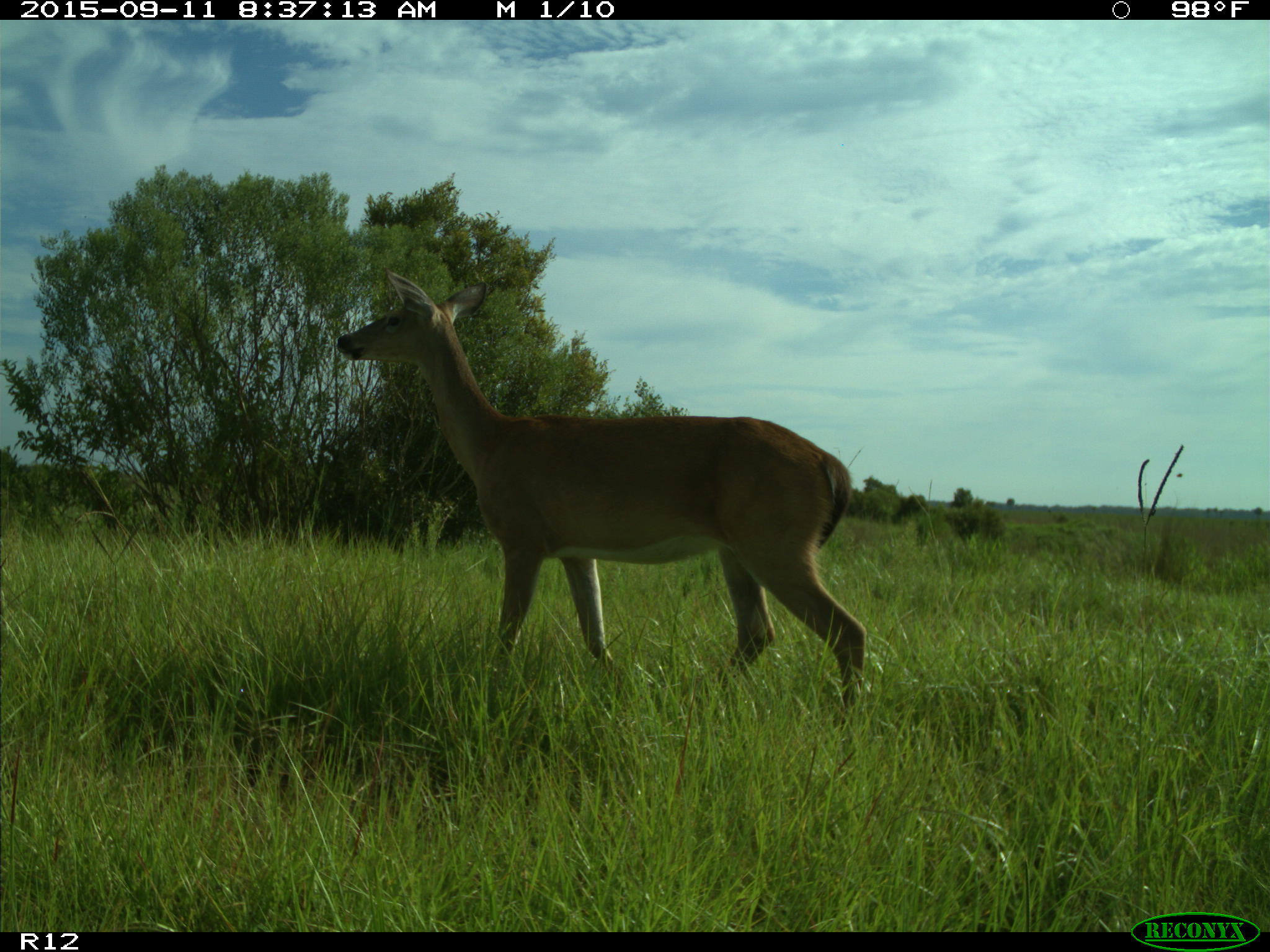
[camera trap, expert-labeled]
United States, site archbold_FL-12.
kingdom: Animalia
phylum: Chordata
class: Mammalia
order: Artiodactyla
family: Cervidae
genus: Odocoileus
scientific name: Odocoileus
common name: deer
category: unidentified deer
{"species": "unidentified deer (deer) (Odocoileus)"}